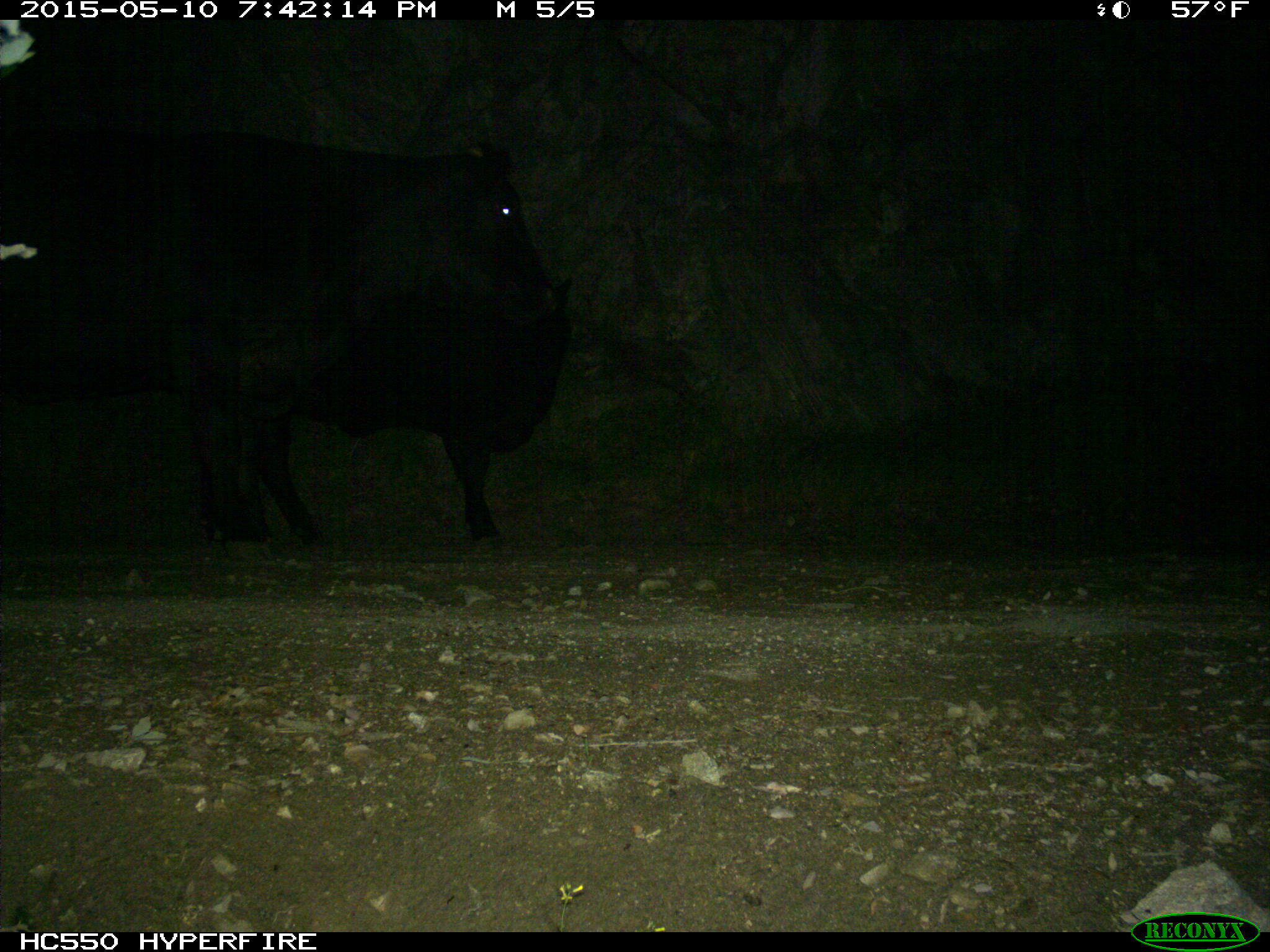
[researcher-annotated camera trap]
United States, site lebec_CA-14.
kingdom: Animalia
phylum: Chordata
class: Mammalia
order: Artiodactyla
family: Bovidae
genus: Bos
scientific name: Bos taurus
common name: domestic cow